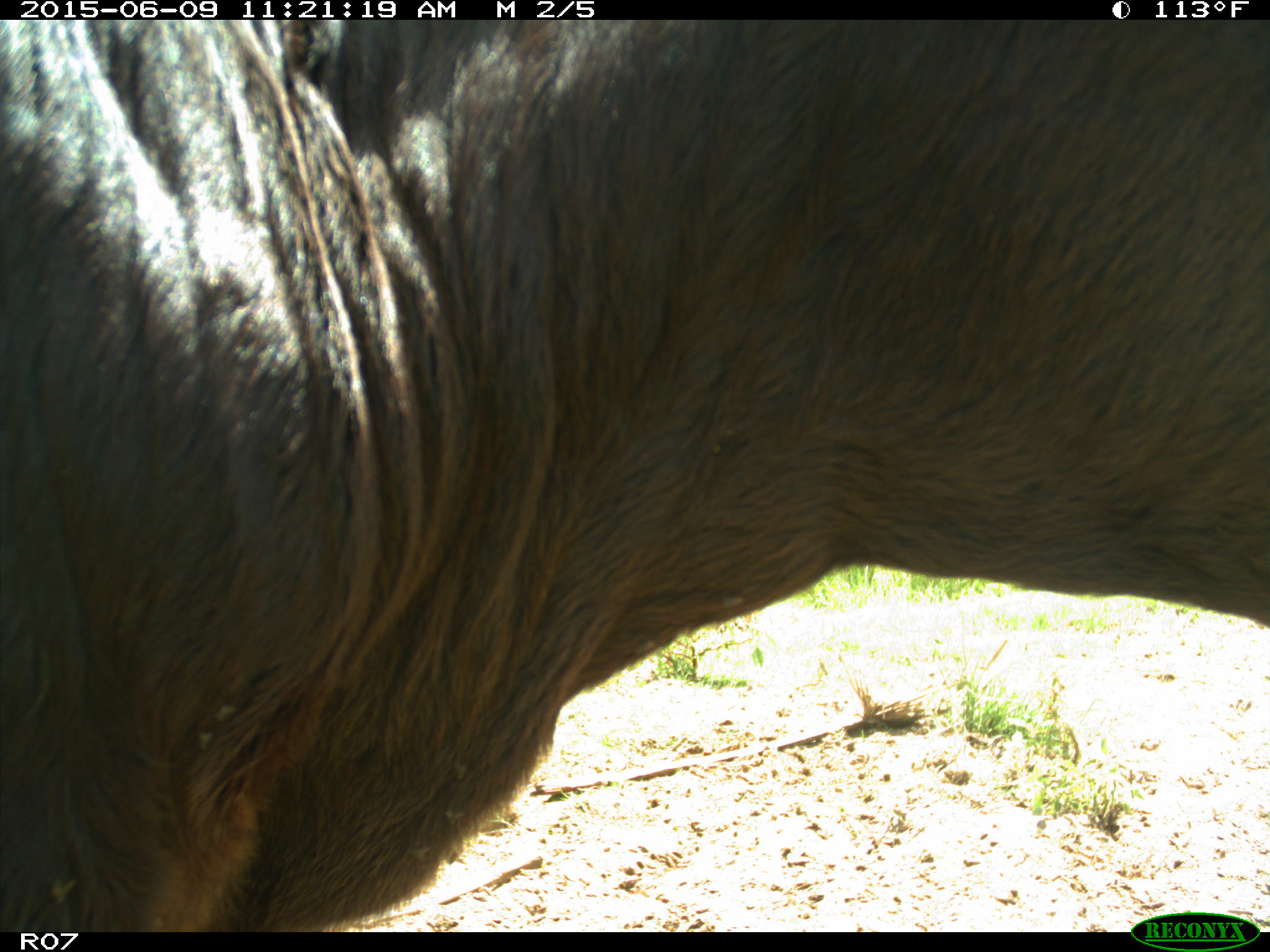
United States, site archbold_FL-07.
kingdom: Animalia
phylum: Chordata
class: Mammalia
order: Artiodactyla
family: Bovidae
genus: Bos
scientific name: Bos taurus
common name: domestic cow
Bos taurus (domestic cow).